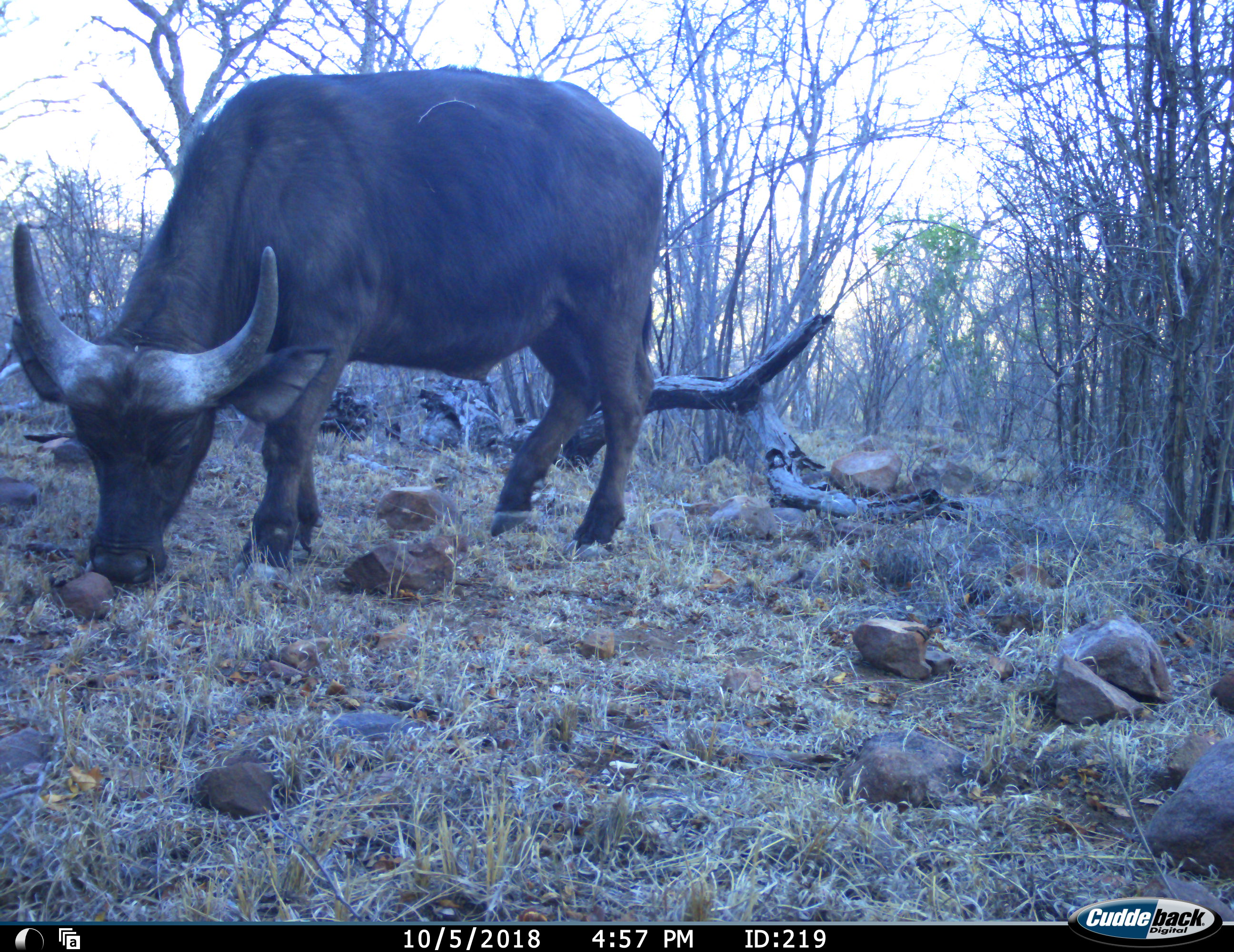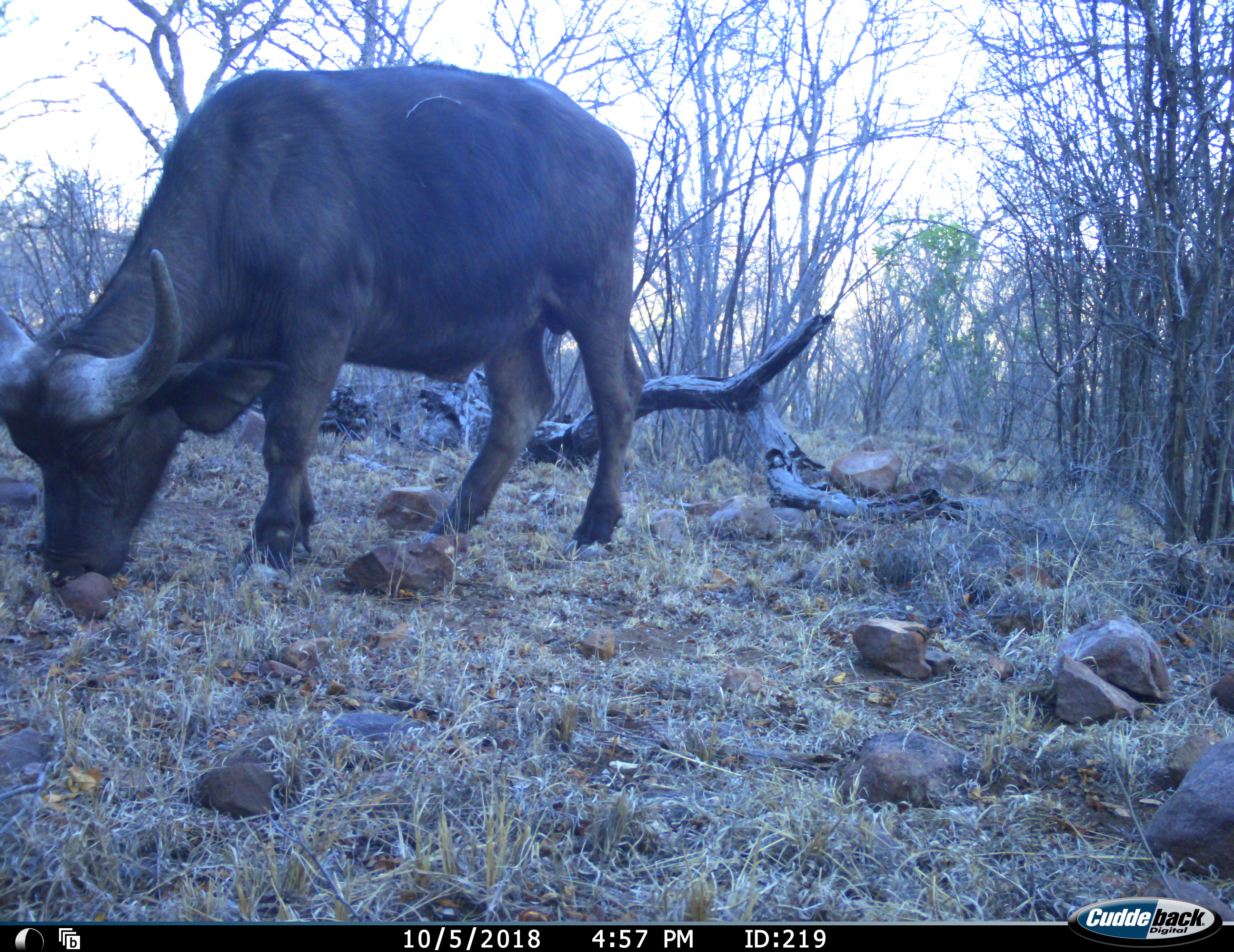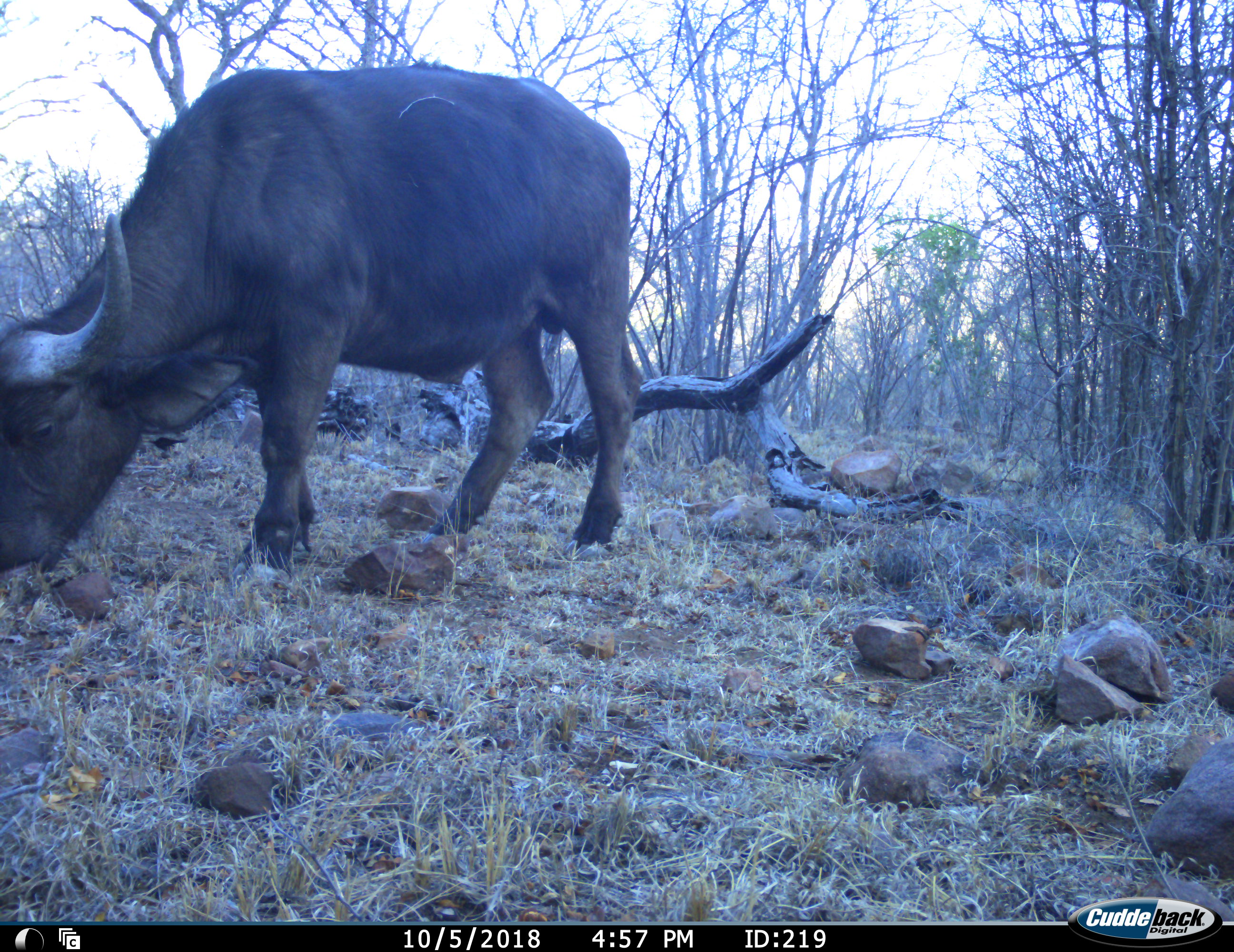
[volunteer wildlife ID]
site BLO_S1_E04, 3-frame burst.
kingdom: Animalia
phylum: Chordata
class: Mammalia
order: Artiodactyla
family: Bovidae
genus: Syncerus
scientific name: Syncerus caffer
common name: african buffalo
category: buffalo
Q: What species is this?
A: Buffalo (african buffalo) (Syncerus caffer).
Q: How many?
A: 1.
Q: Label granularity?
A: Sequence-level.